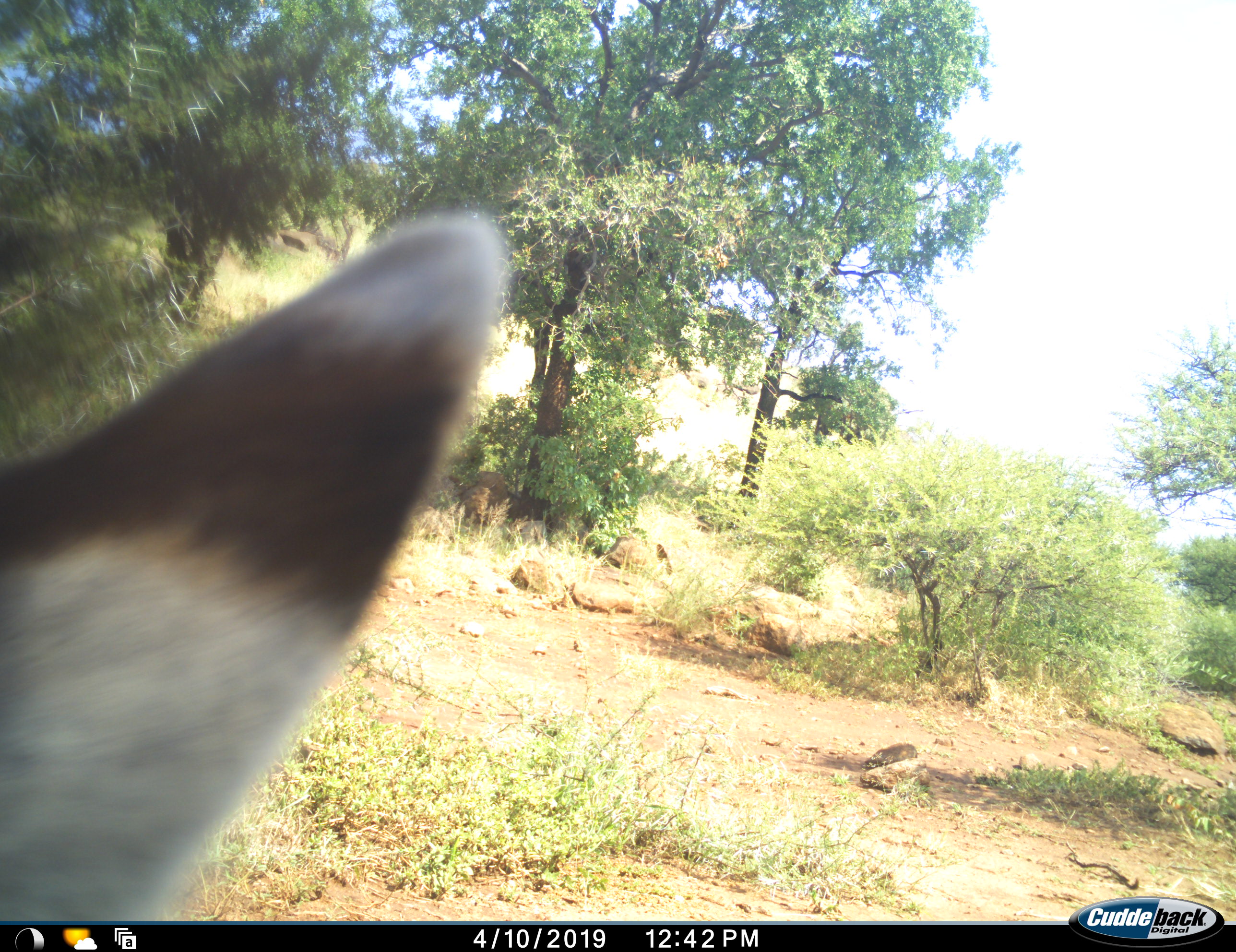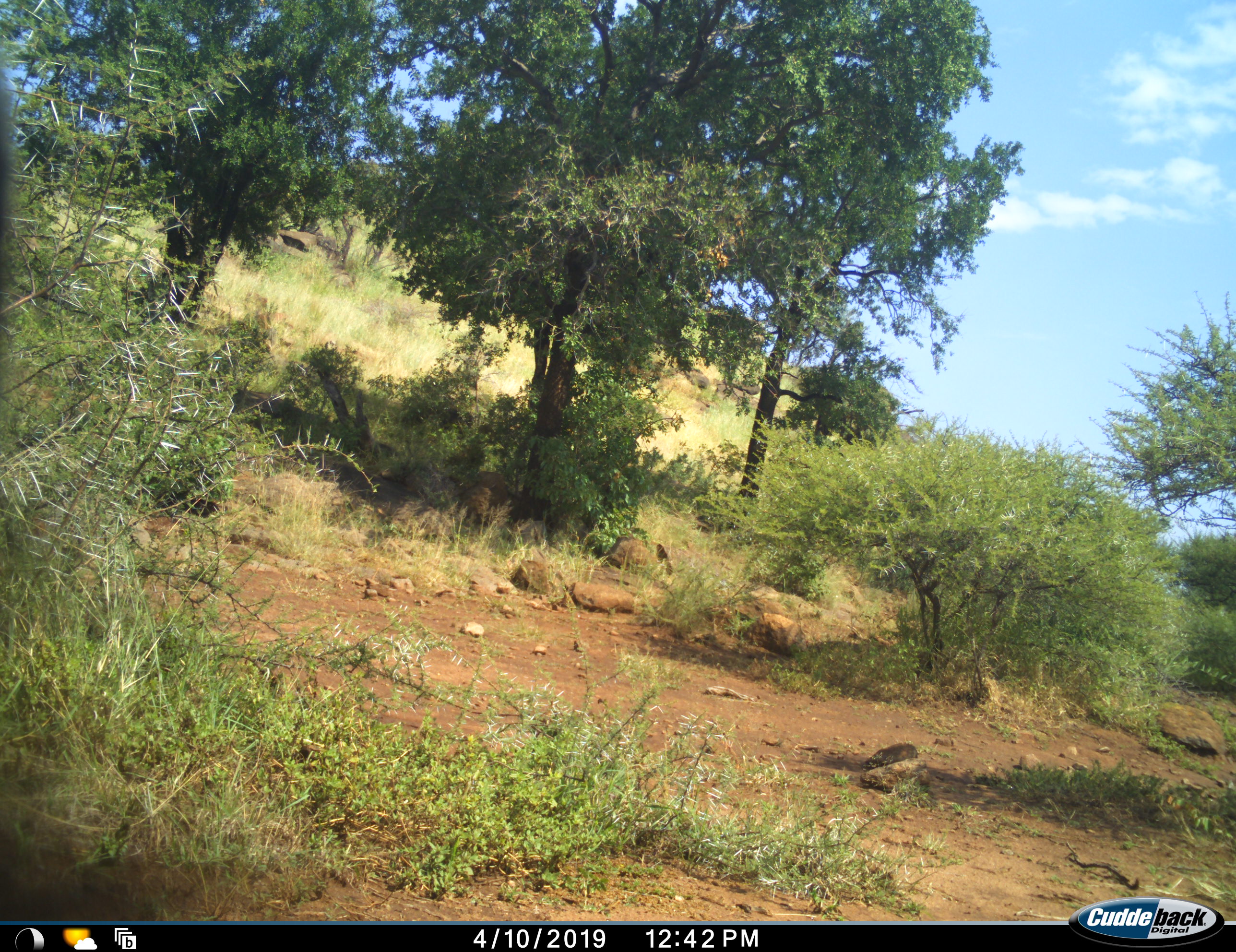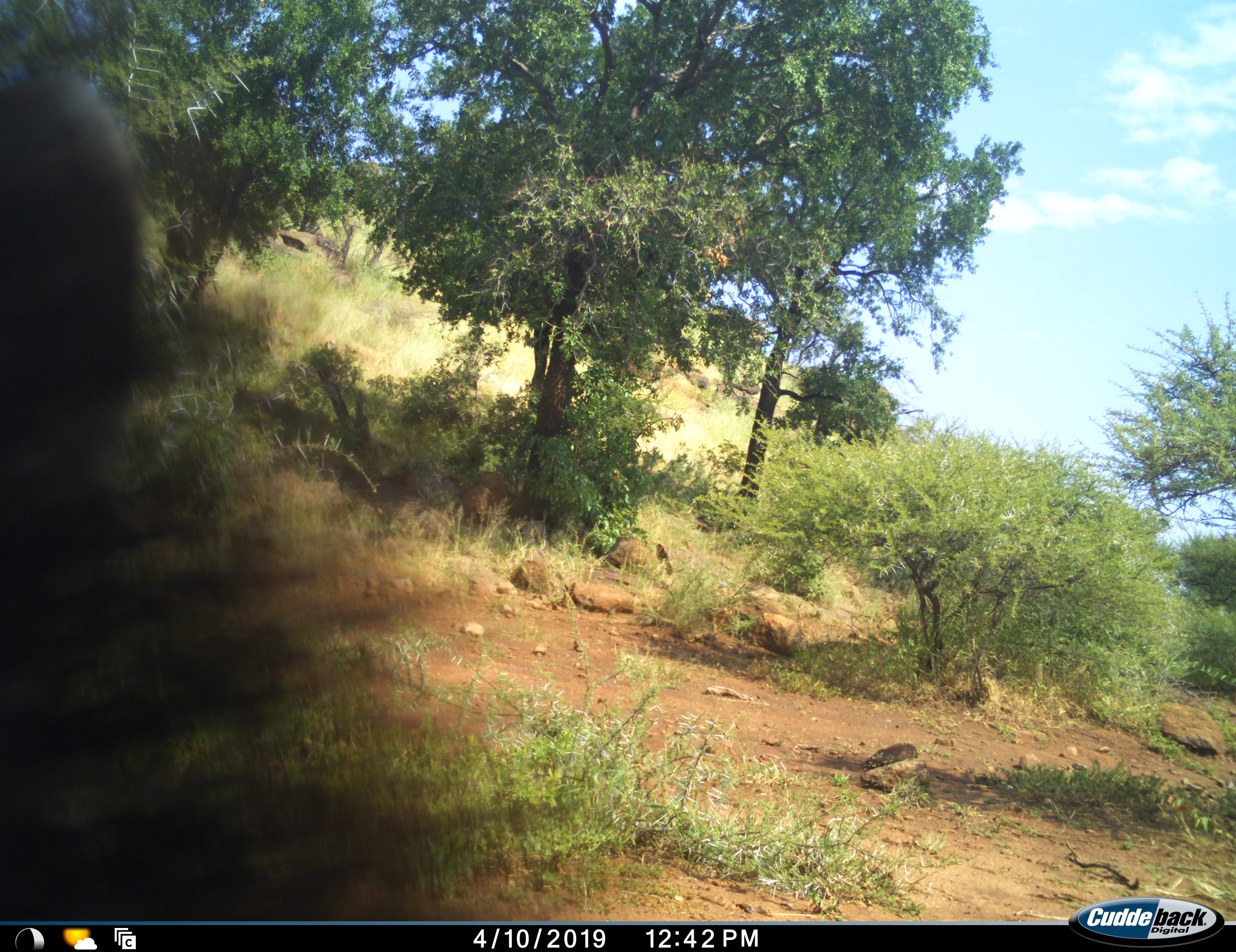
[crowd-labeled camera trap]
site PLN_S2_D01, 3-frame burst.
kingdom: Animalia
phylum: Chordata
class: Mammalia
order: Artiodactyla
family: Bovidae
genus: Aepyceros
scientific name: Aepyceros melampus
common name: impala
Impala (Aepyceros melampus), count 1. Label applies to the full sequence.